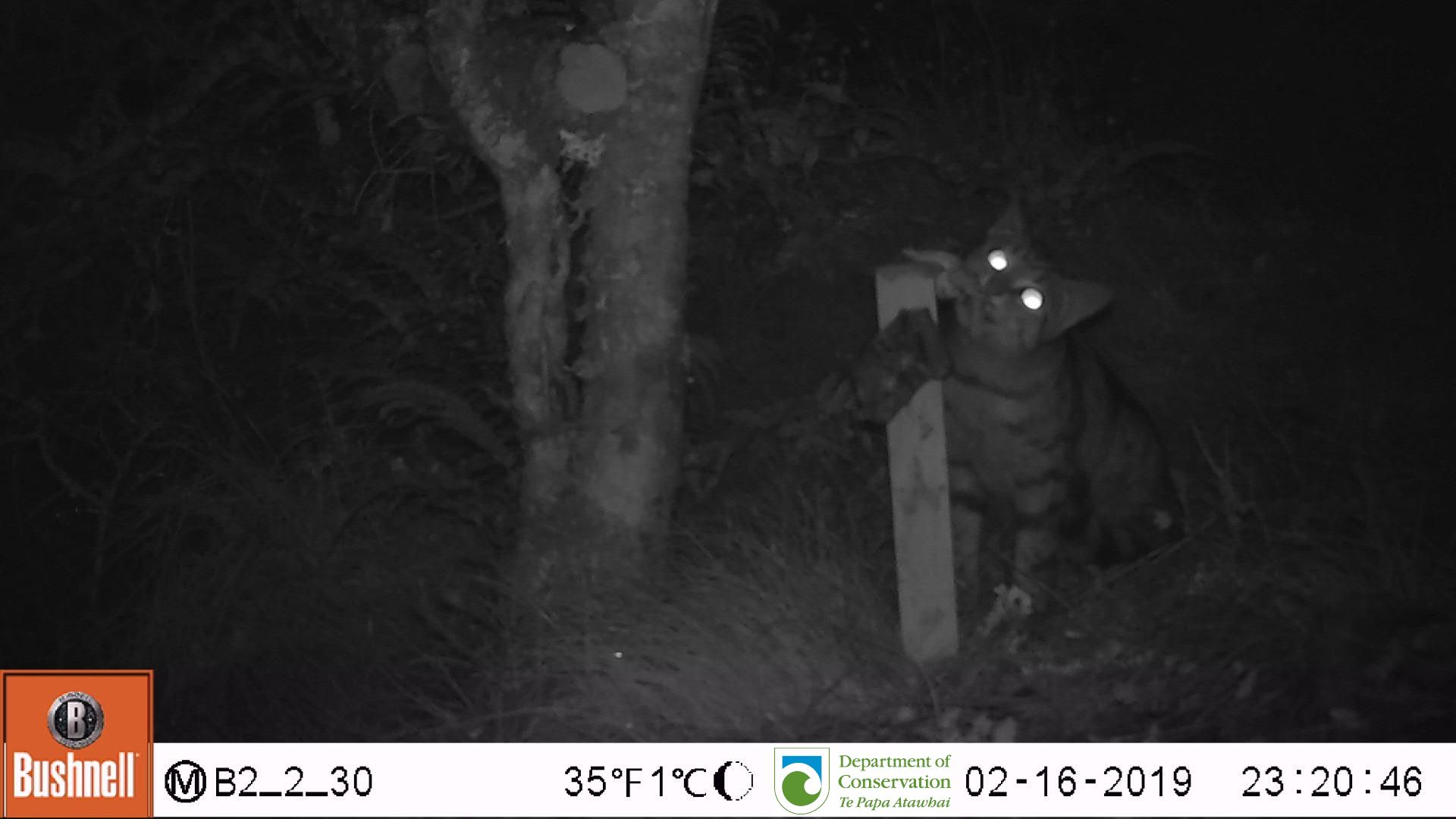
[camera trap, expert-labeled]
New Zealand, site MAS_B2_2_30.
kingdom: Animalia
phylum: Chordata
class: Mammalia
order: Carnivora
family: Felidae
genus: Felis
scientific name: Felis catus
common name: domestic cat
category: cat